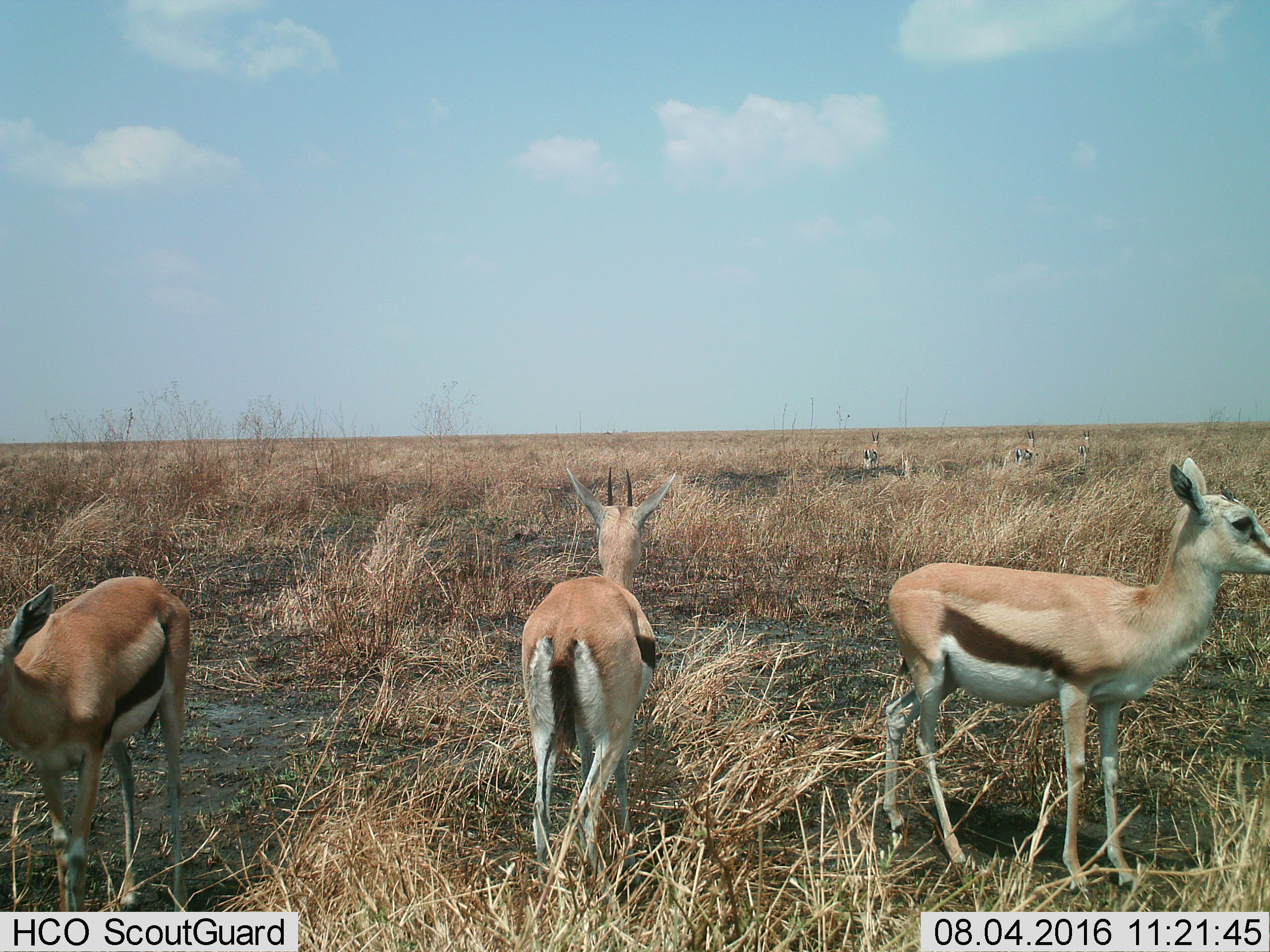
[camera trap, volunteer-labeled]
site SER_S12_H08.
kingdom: Animalia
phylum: Chordata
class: Mammalia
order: Artiodactyla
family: Bovidae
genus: Eudorcas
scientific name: Eudorcas thomsonii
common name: thomson's gazelle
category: gazellethomsons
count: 6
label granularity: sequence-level